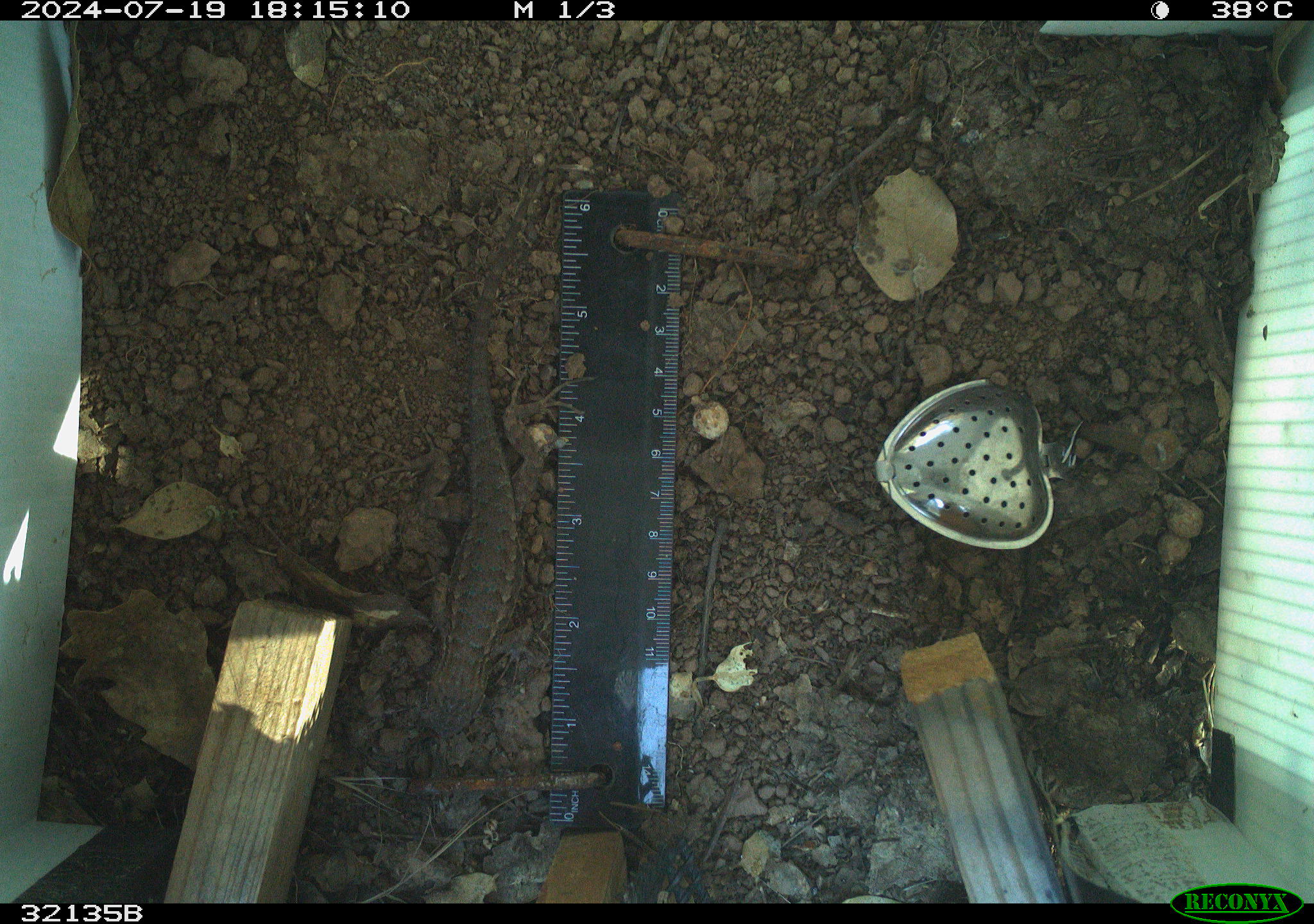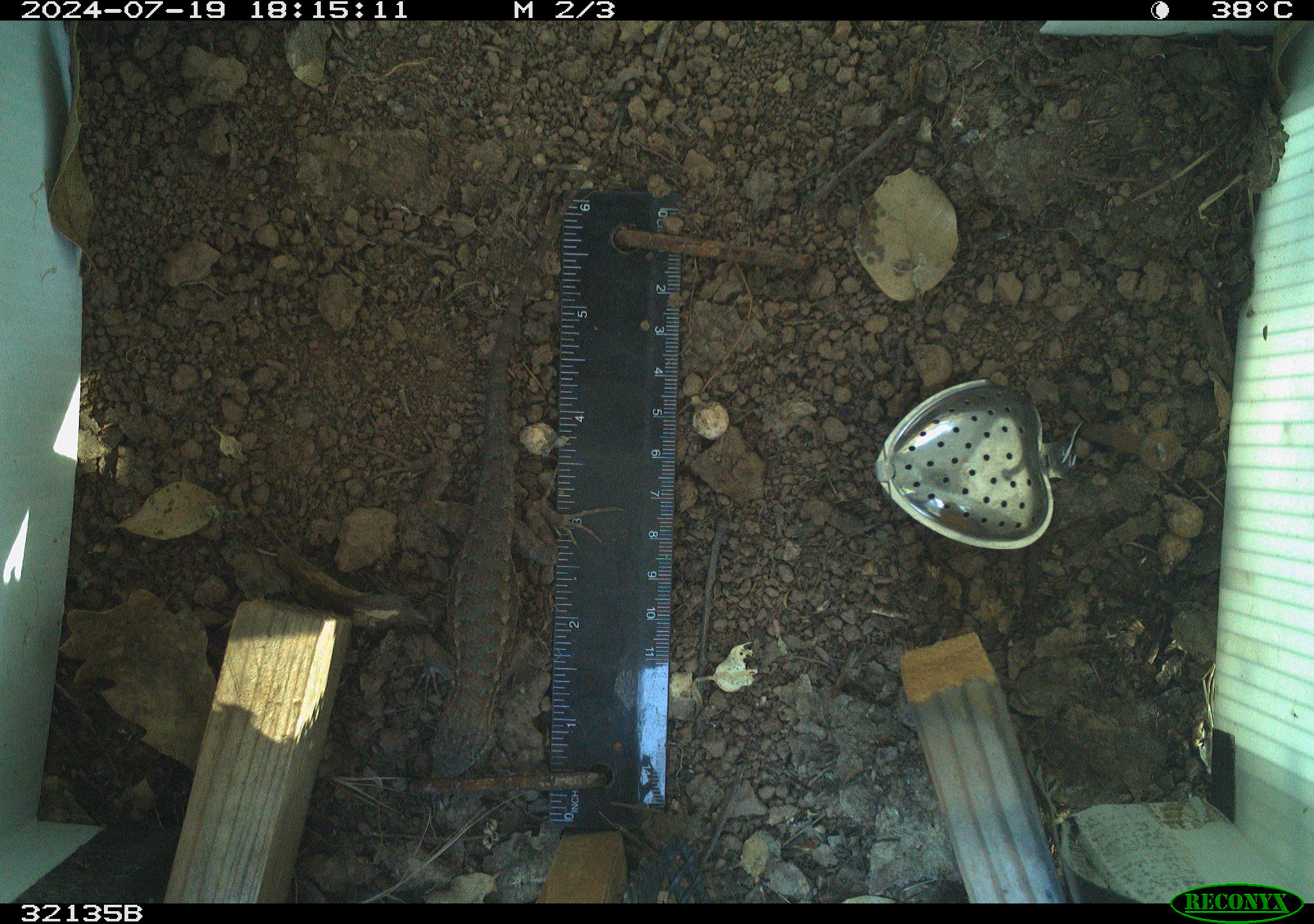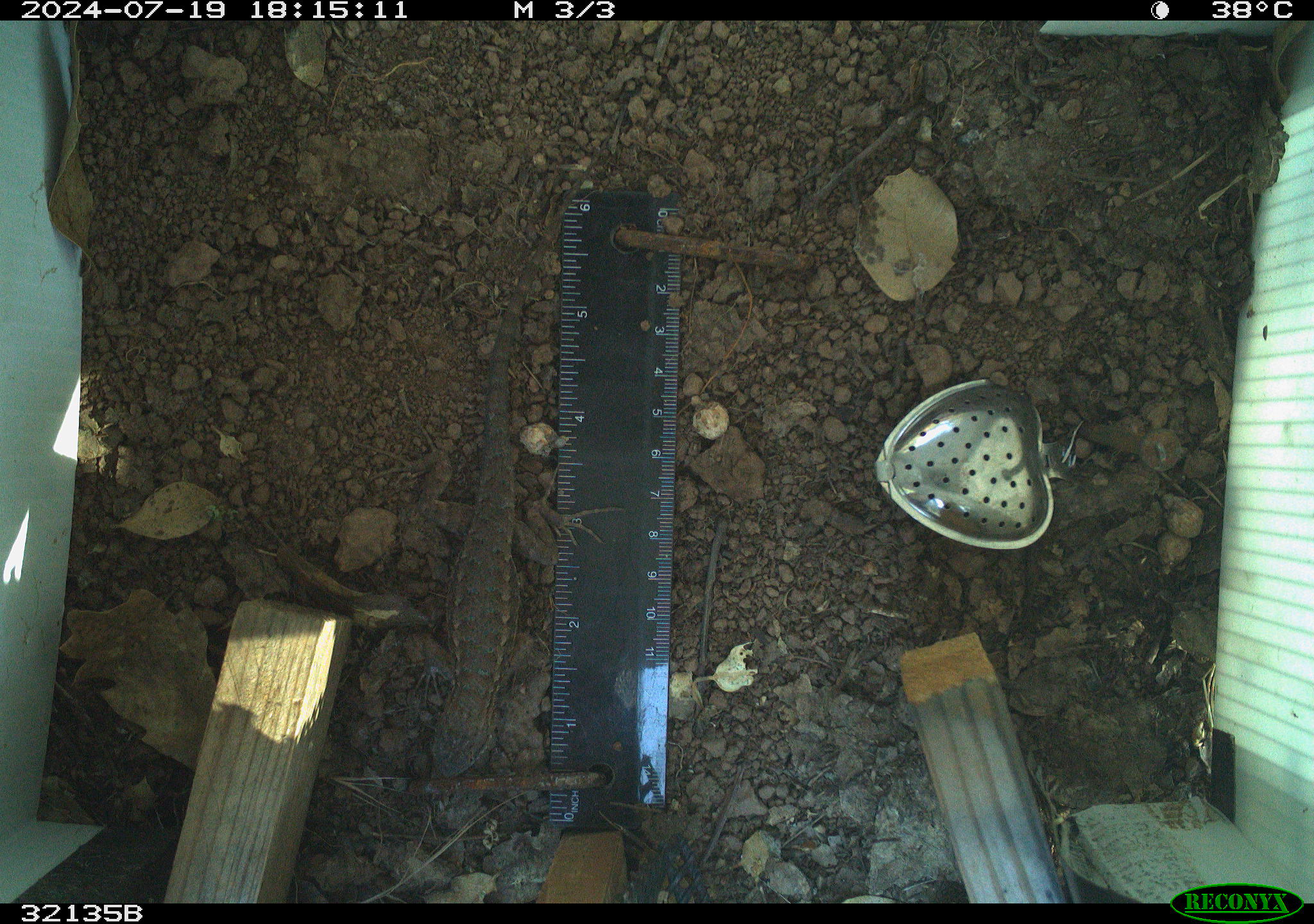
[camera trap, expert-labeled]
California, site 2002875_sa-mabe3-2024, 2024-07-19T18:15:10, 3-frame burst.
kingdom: Animalia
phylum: Chordata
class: Reptilia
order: Squamata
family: Phrynosomatidae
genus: Sceloporus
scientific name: Sceloporus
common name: spiny lizards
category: sceloporus species